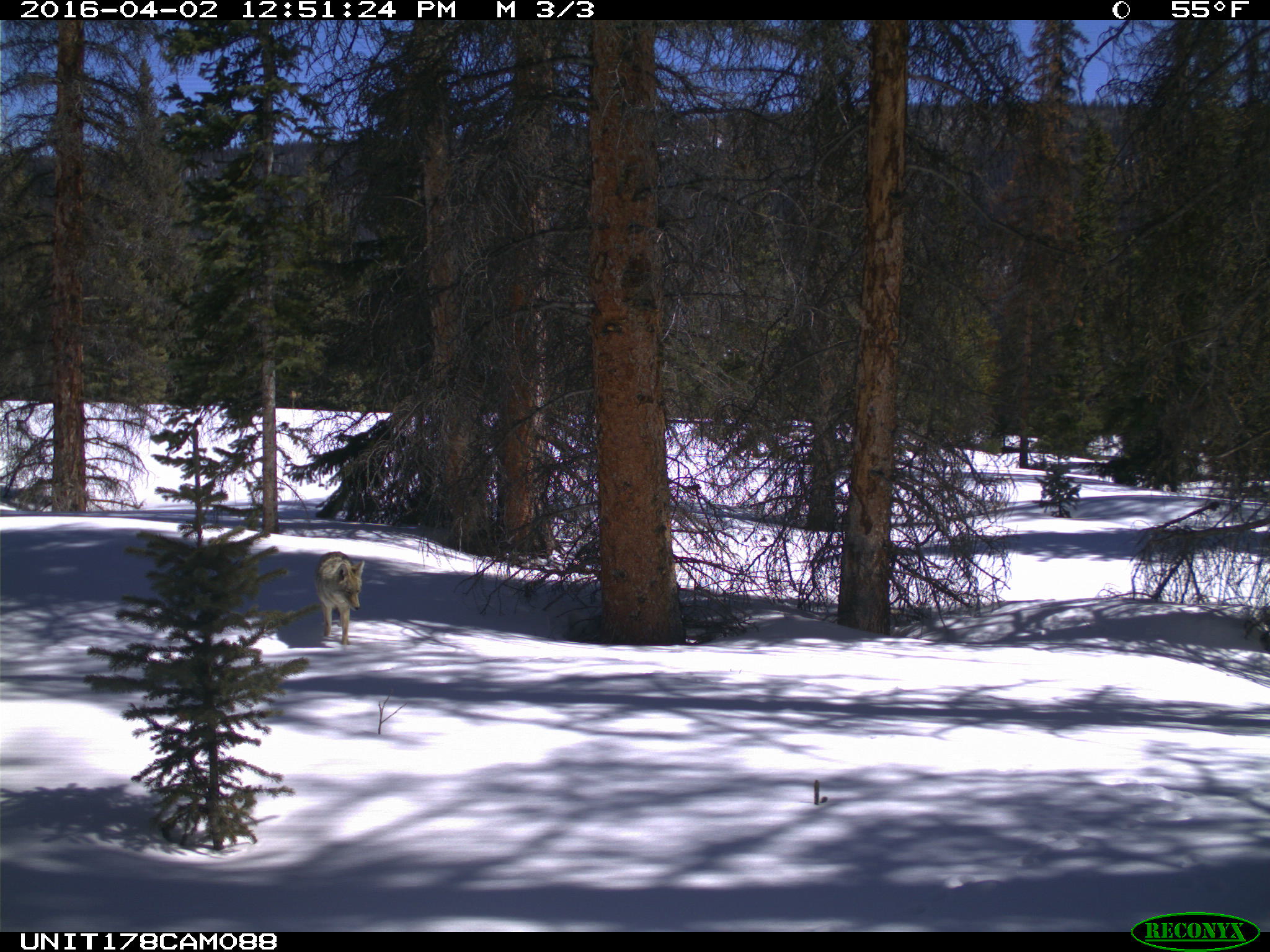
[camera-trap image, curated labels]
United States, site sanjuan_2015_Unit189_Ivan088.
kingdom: Animalia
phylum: Chordata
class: Mammalia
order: Carnivora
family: Canidae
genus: Canis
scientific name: Canis latrans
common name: coyote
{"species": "Canis latrans (coyote)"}